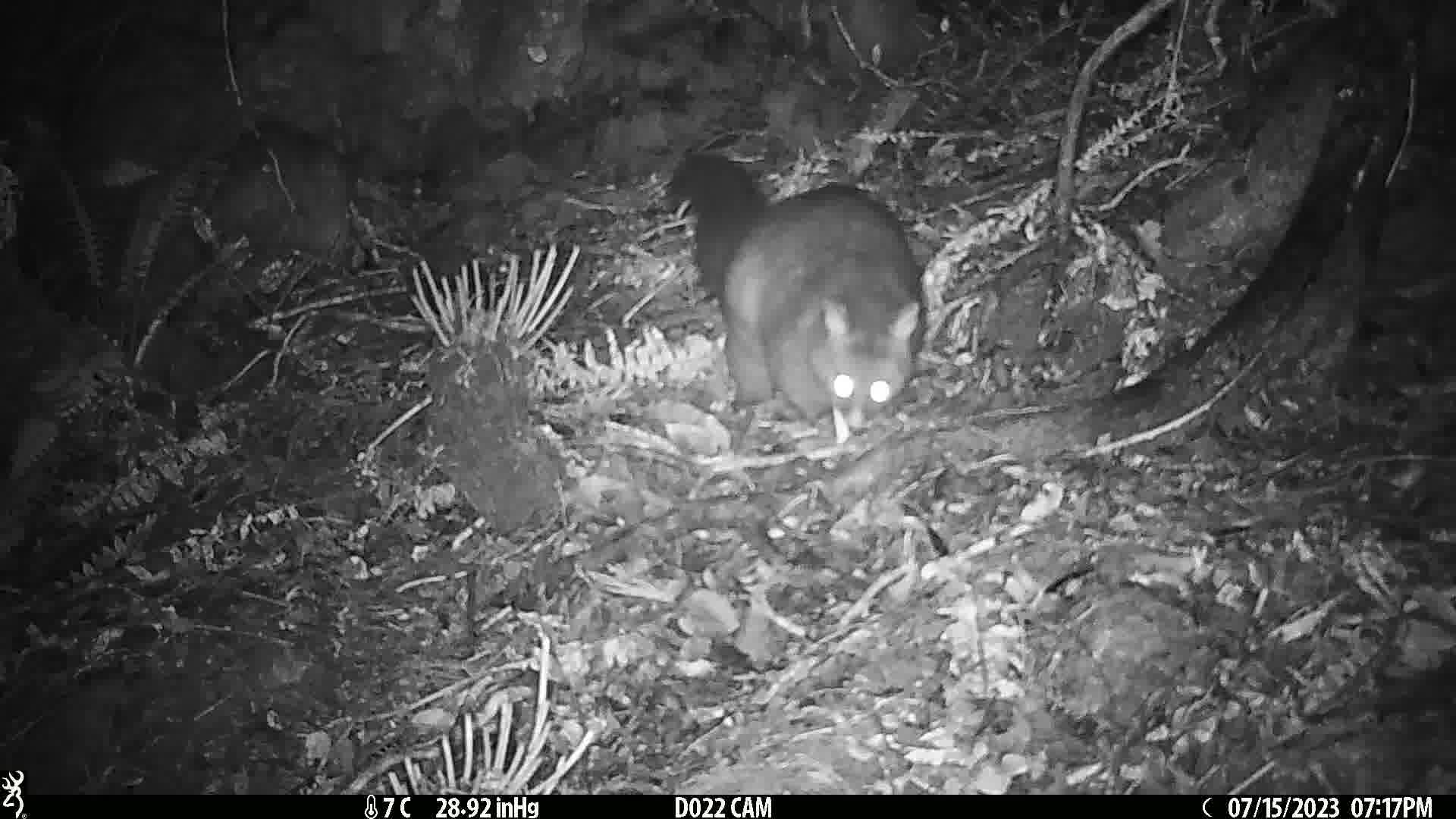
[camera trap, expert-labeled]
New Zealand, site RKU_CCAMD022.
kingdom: Animalia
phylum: Chordata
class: Mammalia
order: Diprotodontia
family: Phalangeridae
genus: Trichosurus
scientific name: Trichosurus vulpecula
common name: common brushtail possum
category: possum